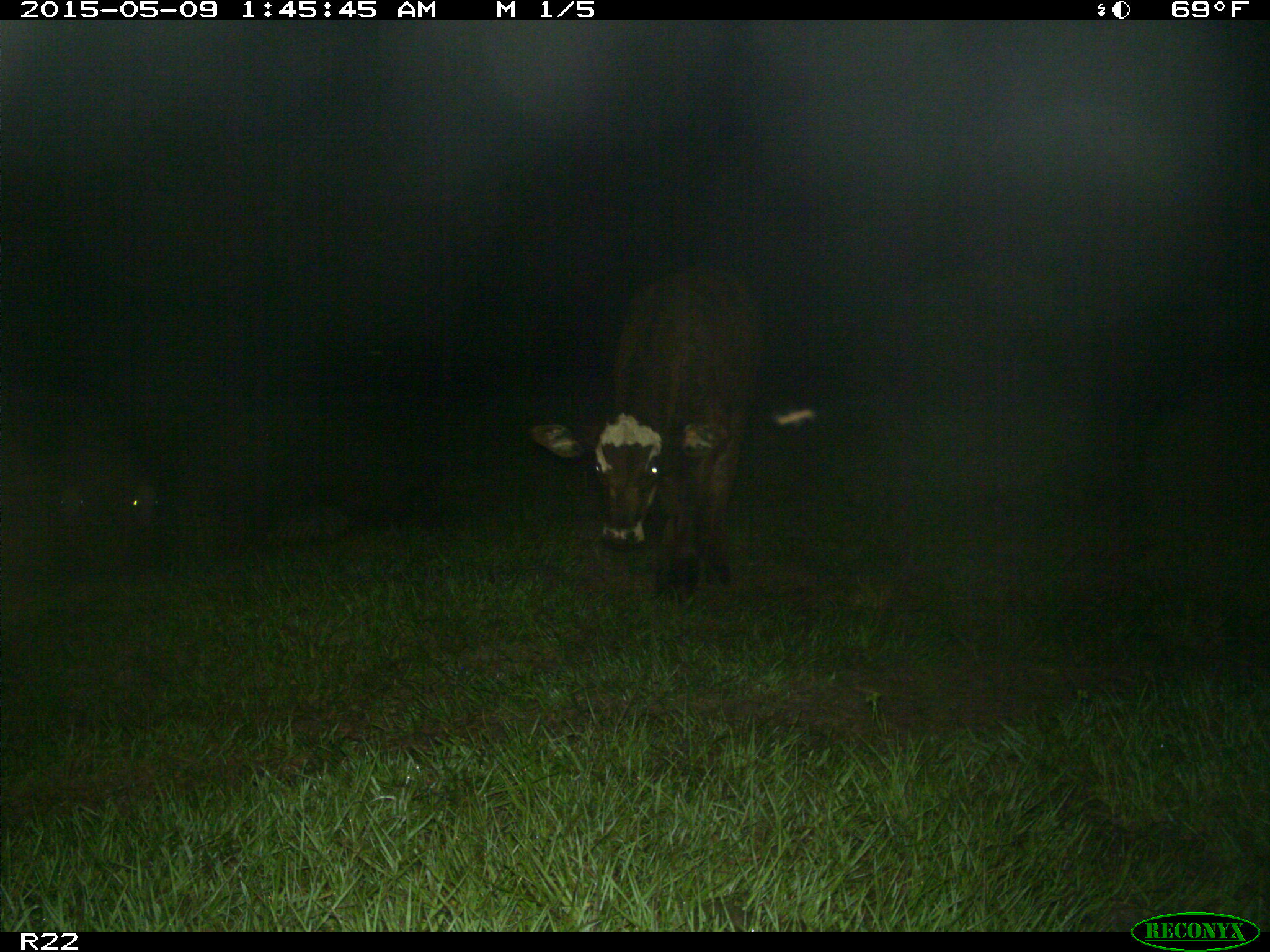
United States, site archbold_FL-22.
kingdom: Animalia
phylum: Chordata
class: Mammalia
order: Artiodactyla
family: Bovidae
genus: Bos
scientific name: Bos taurus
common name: domestic cow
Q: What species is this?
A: Bos taurus (domestic cow).